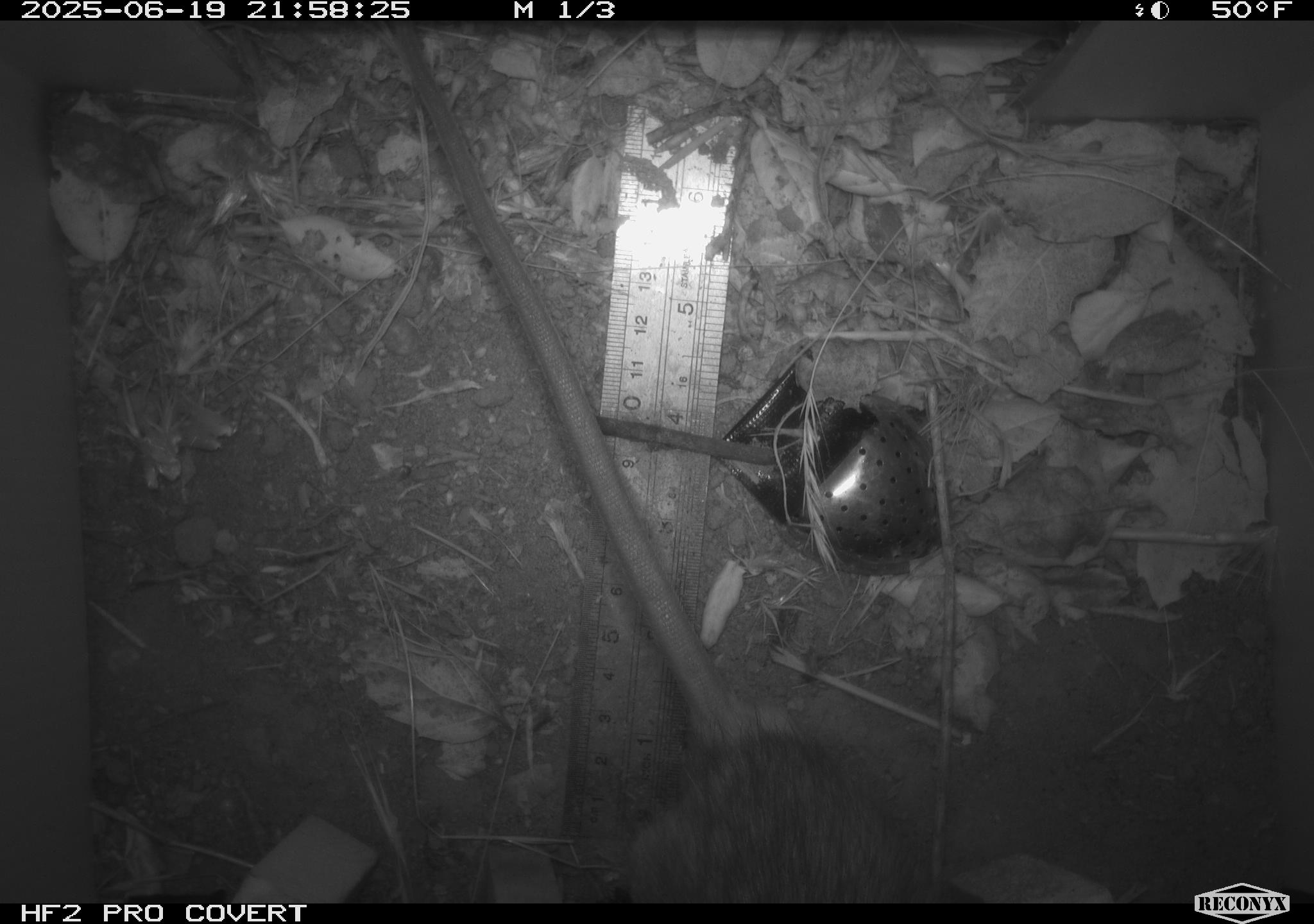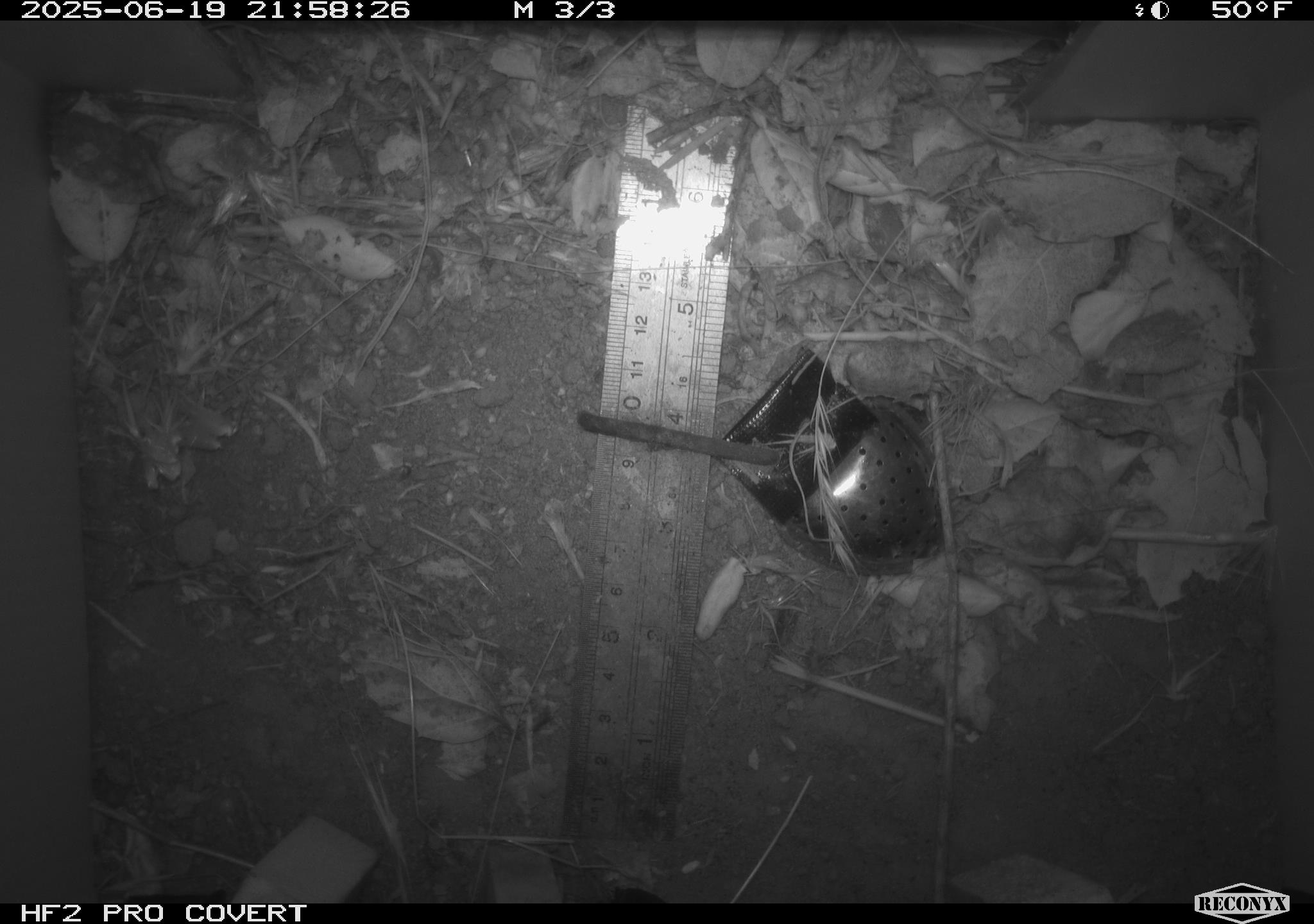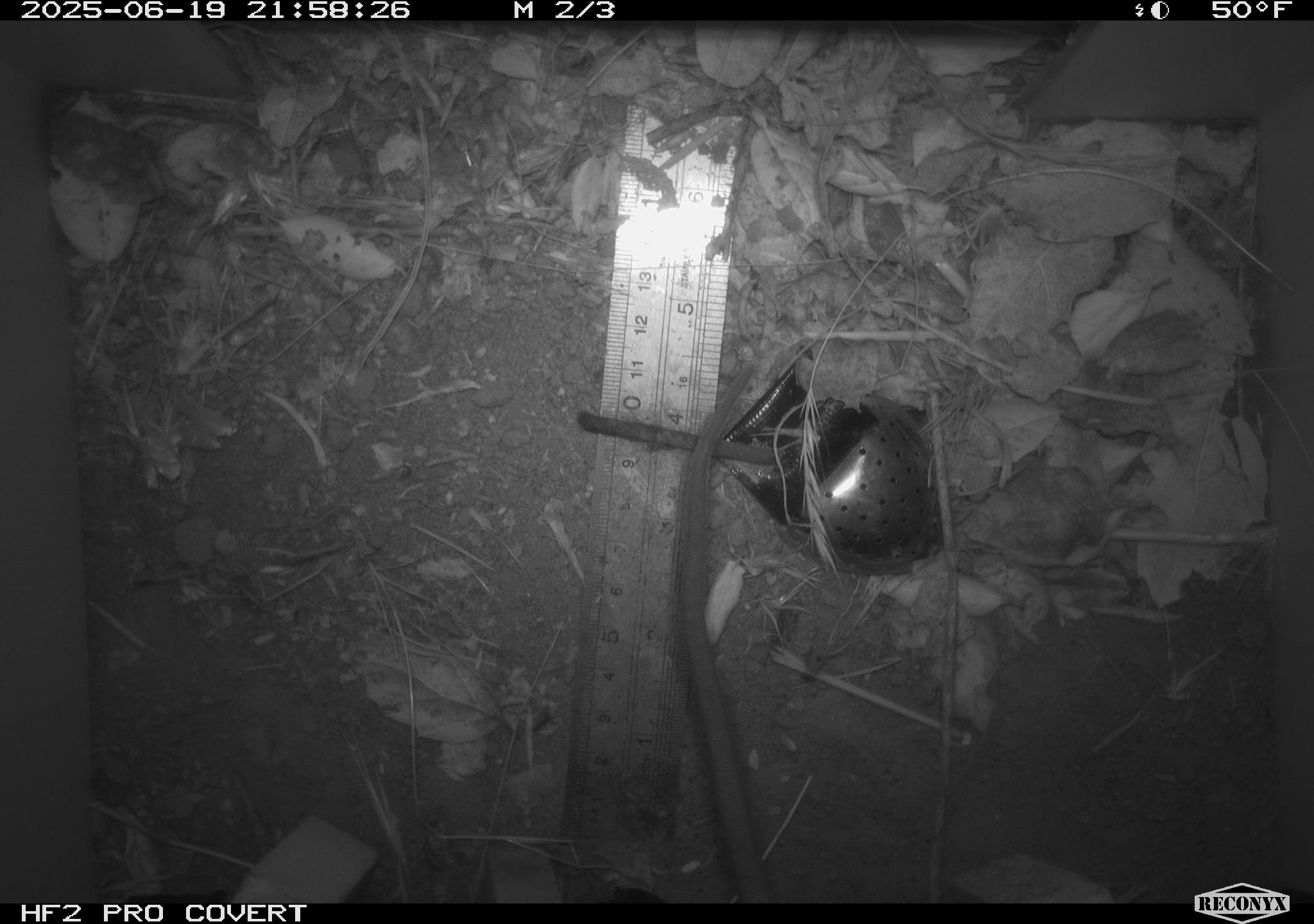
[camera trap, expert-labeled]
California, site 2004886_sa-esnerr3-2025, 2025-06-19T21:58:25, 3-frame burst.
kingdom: Animalia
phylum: Chordata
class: Mammalia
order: Rodentia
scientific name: Rodentia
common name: rodent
Rodent (Rodentia).